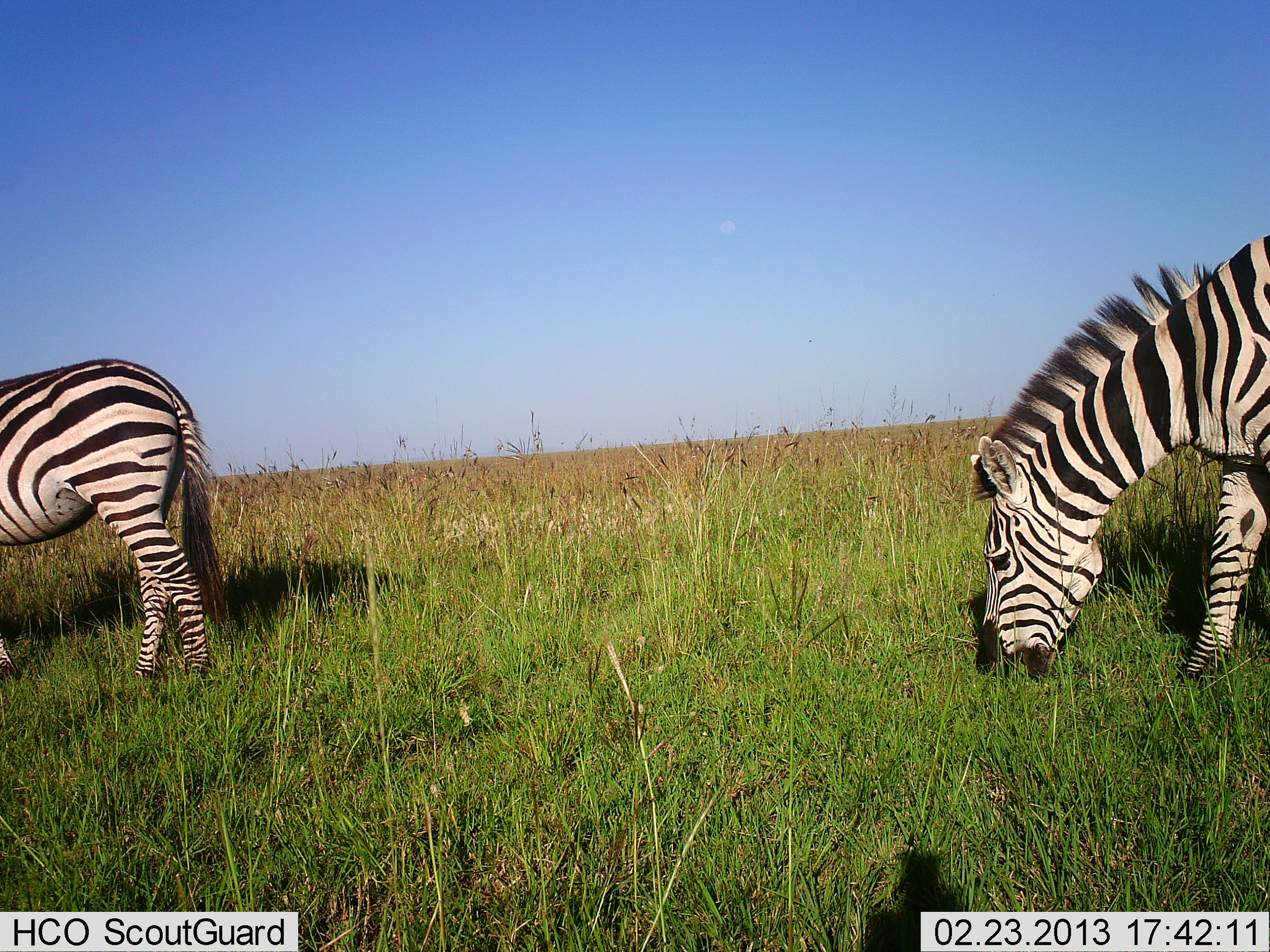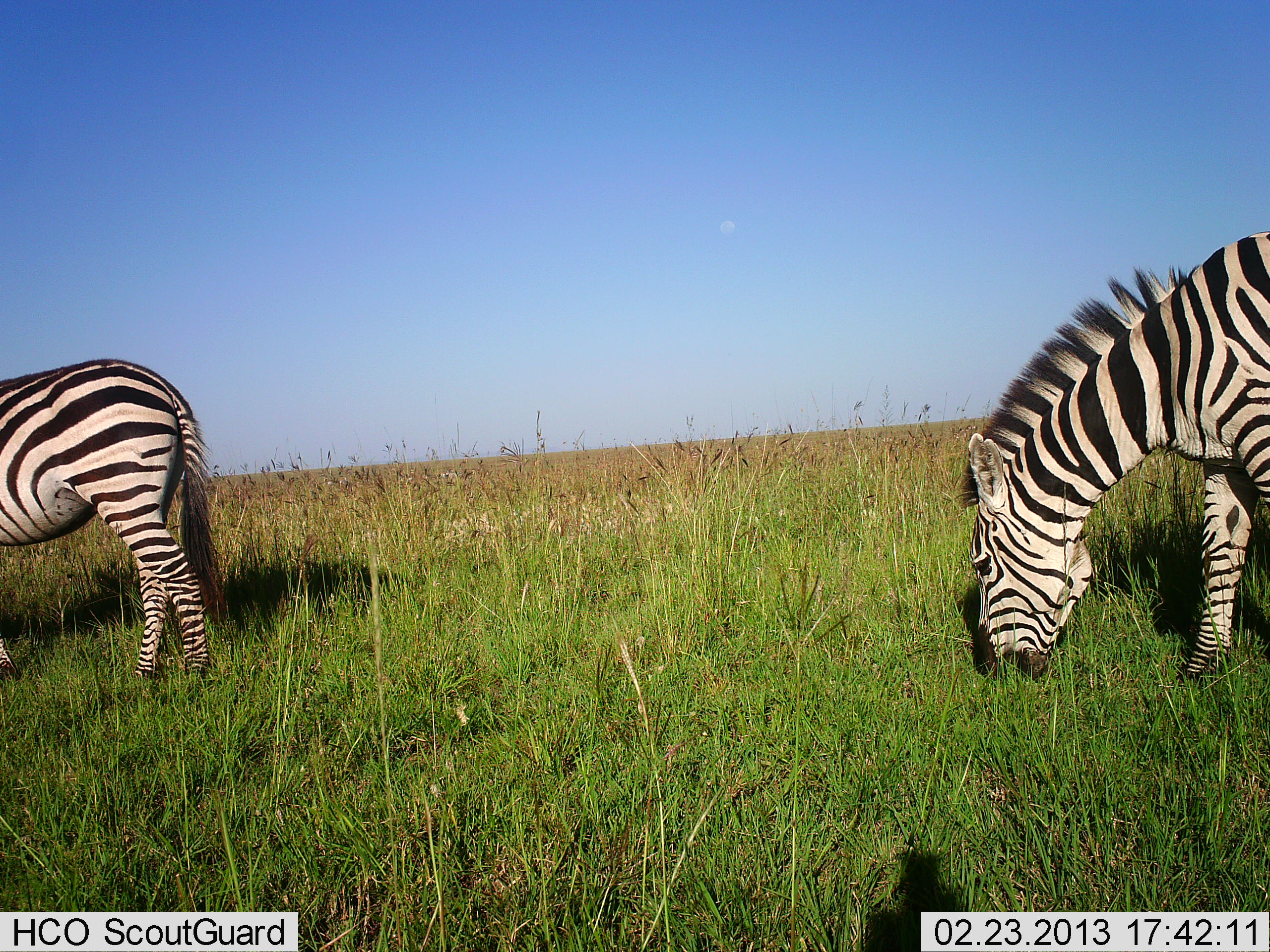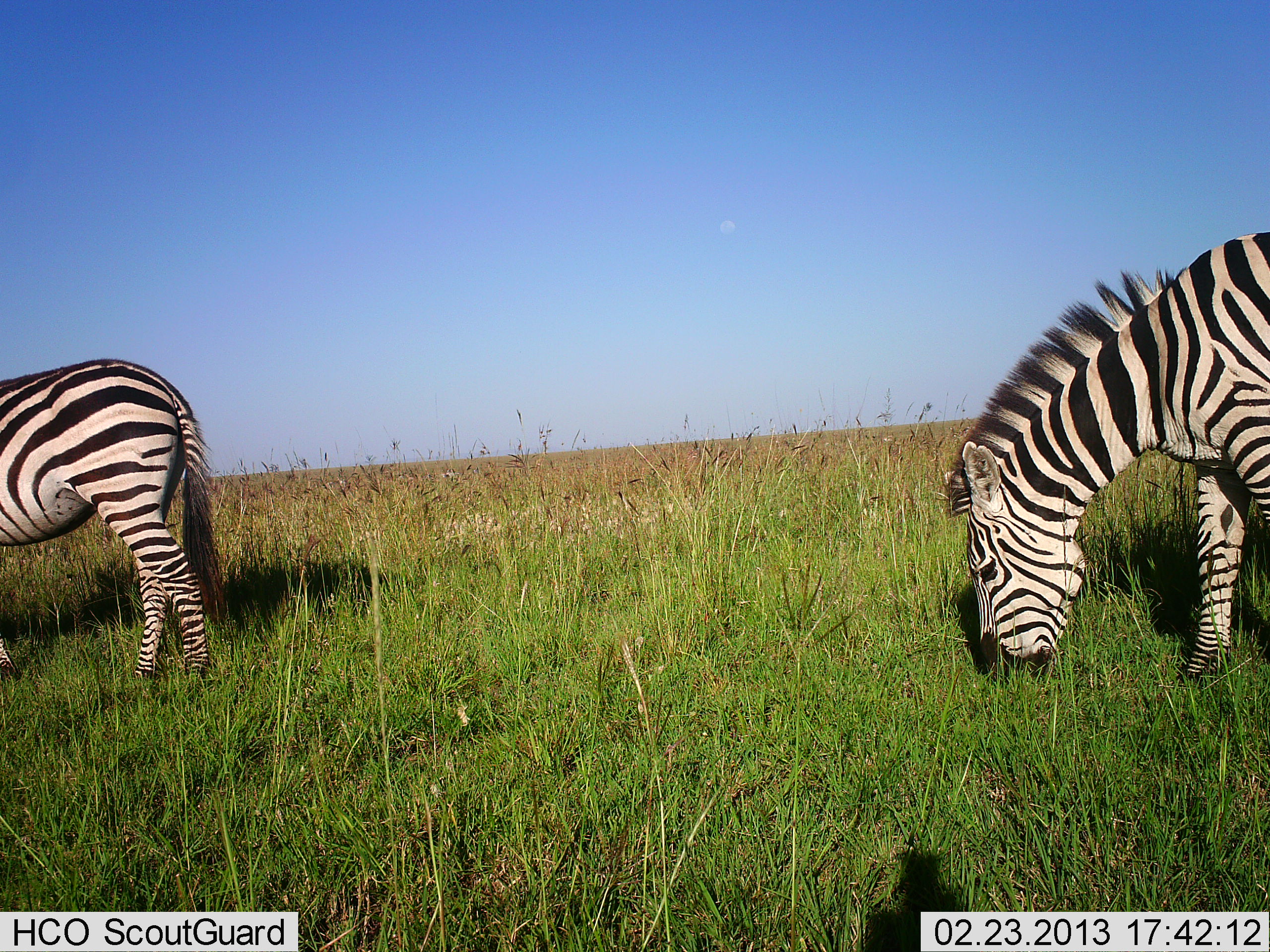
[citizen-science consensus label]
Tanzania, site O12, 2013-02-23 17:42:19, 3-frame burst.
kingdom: Animalia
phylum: Chordata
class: Mammalia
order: Perissodactyla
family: Equidae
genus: Equus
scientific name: Equus quagga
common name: plains zebra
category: zebra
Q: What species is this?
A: Zebra (plains zebra) (Equus quagga).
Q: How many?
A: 2.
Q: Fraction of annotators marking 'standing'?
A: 32%.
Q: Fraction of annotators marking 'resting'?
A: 0%.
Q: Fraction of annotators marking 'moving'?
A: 2%.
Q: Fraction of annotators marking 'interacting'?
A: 0%.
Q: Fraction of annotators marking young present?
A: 0%.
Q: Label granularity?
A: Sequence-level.